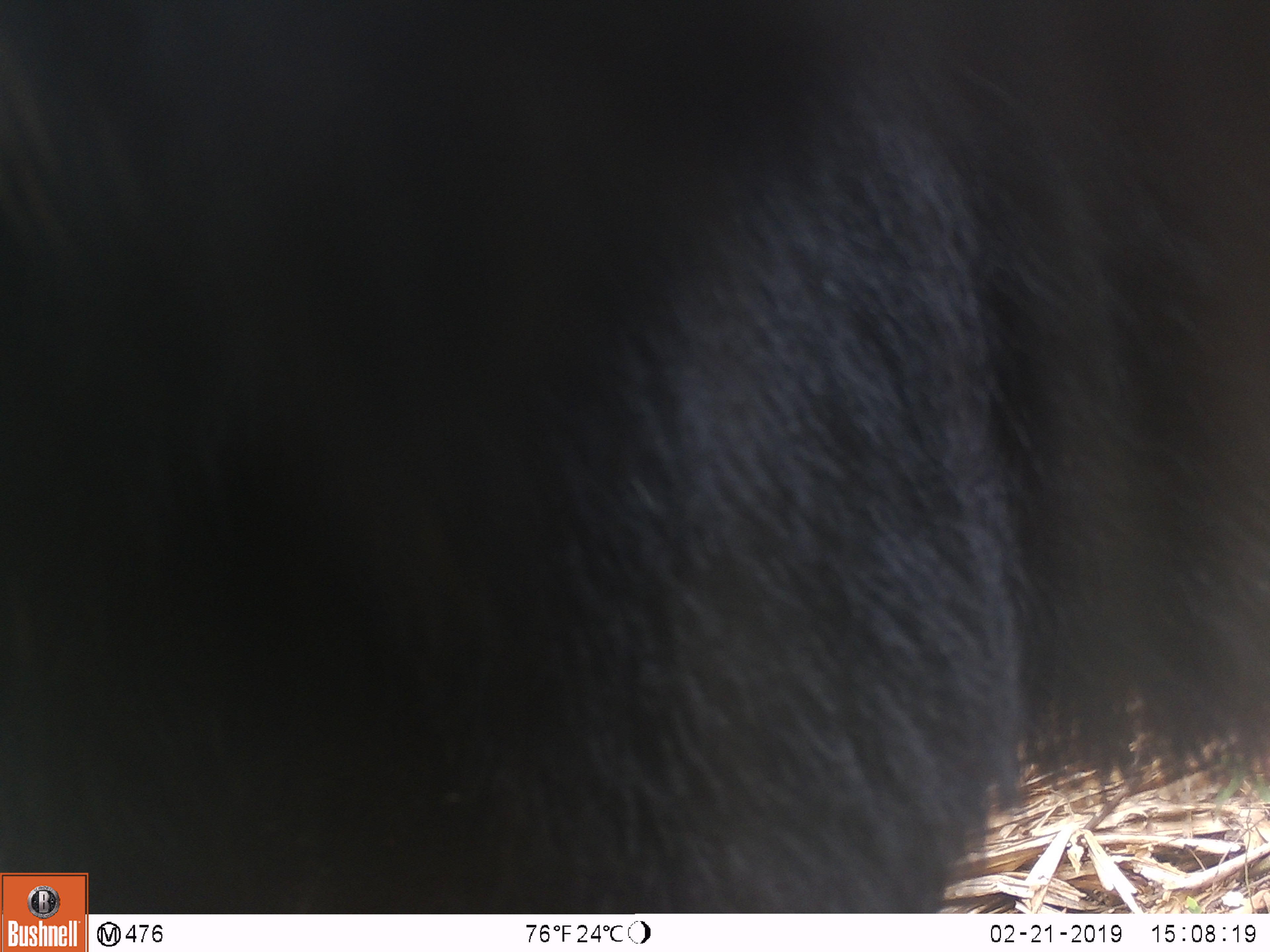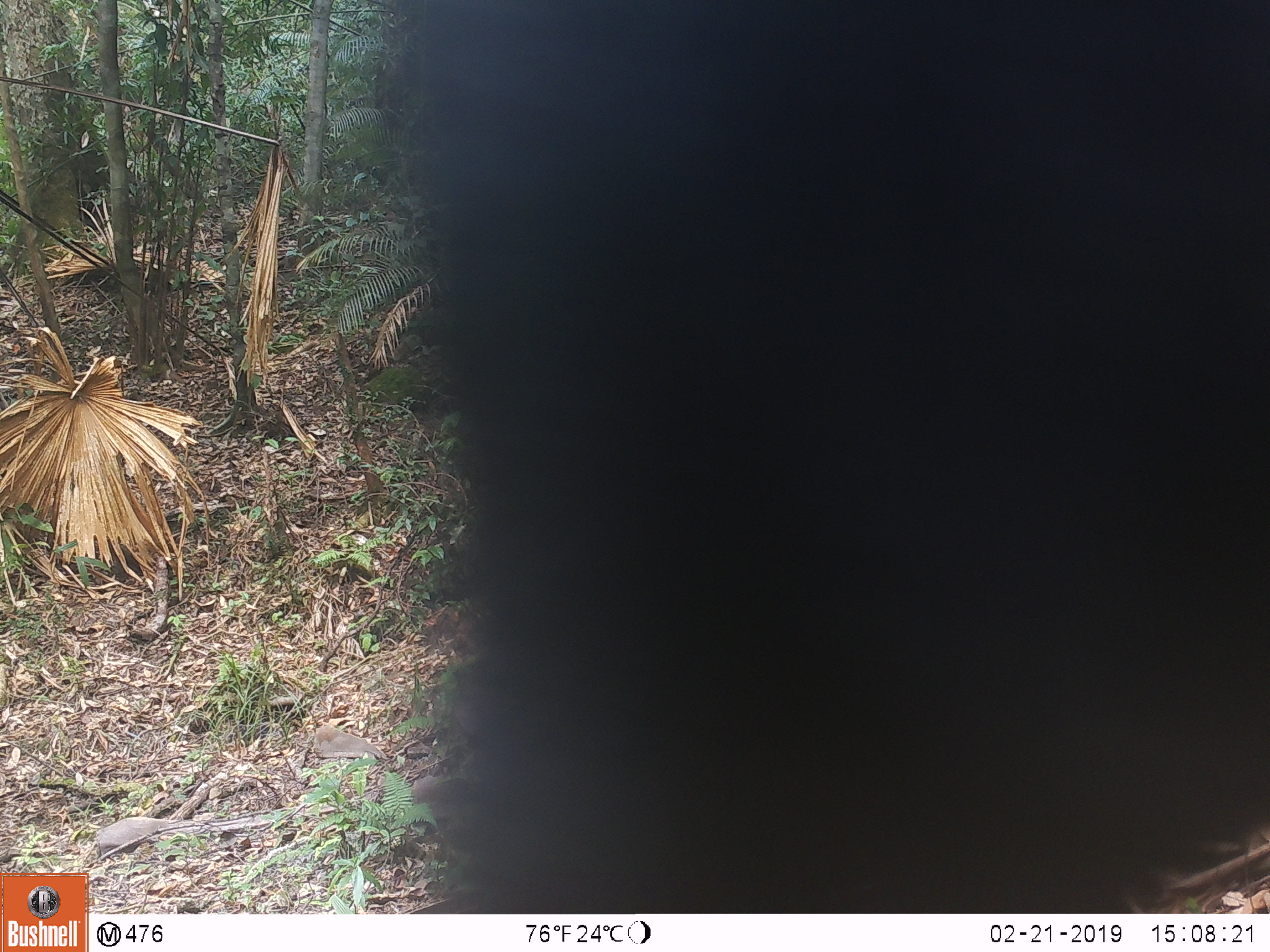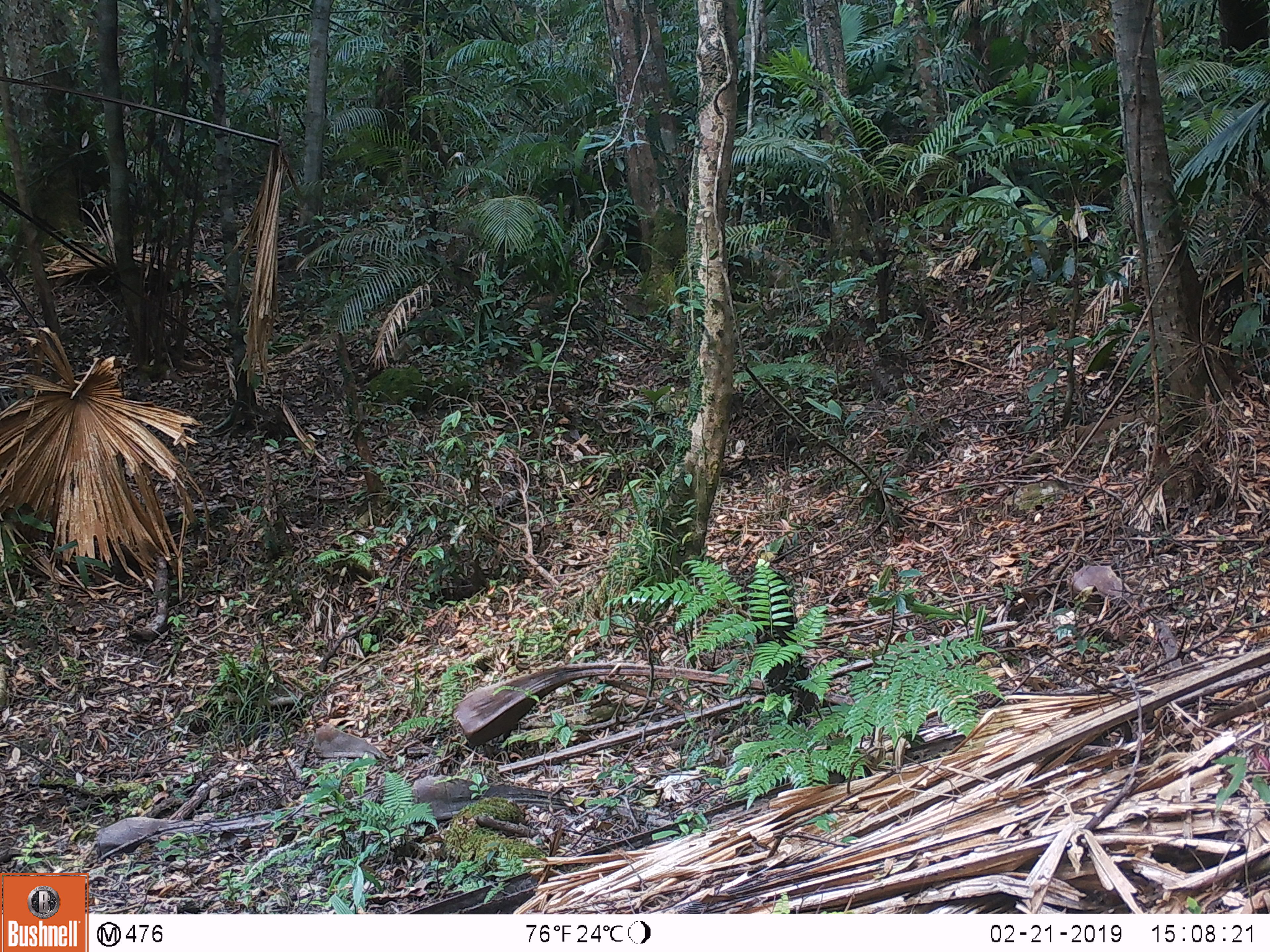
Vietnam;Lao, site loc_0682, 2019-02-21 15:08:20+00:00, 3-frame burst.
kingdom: Animalia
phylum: Chordata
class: Mammalia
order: Artiodactyla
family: Bovidae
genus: Capricornis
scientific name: Capricornis sumatraensis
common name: chinese serow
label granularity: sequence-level